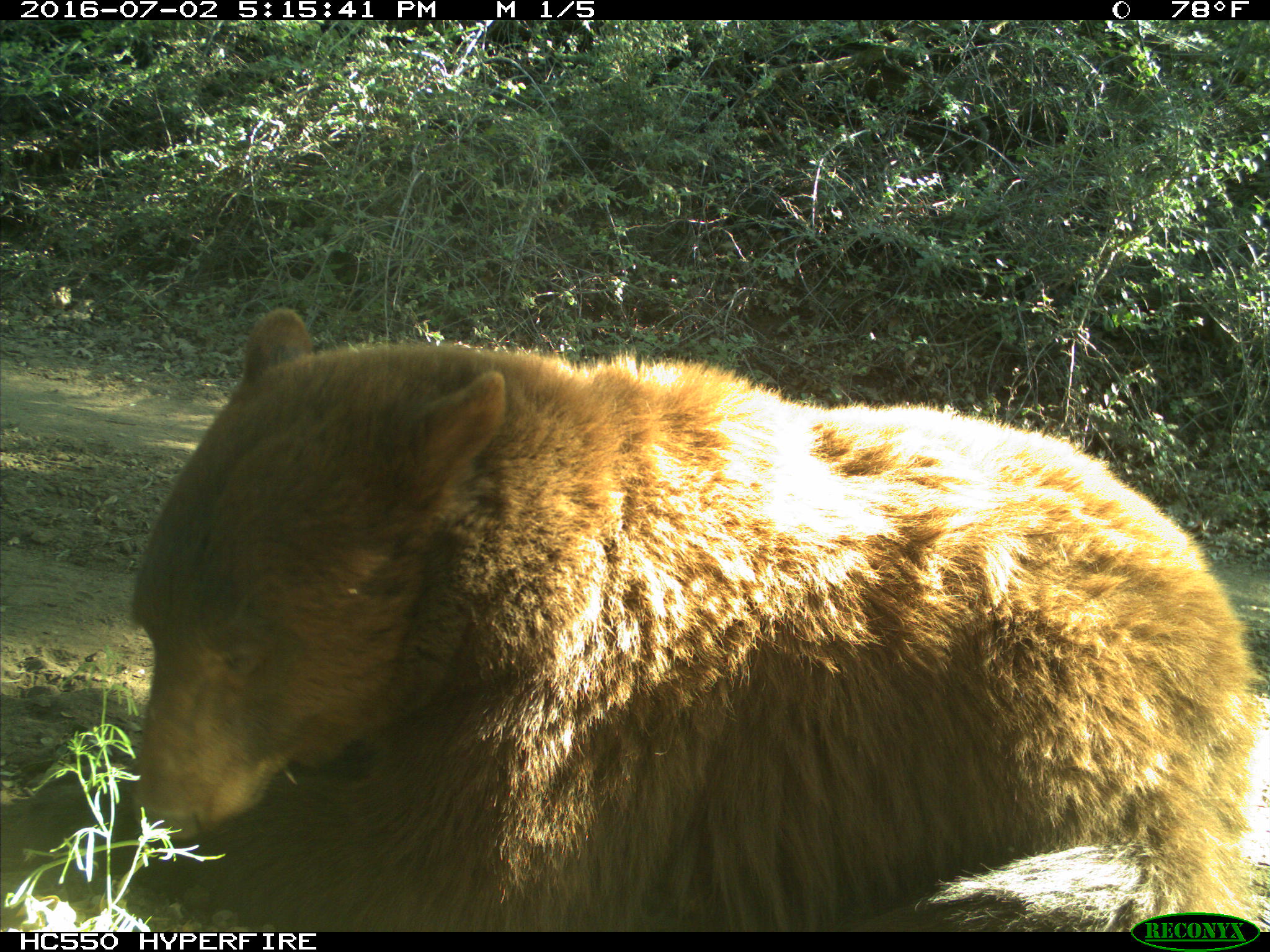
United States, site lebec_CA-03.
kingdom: Animalia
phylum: Chordata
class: Mammalia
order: Carnivora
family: Ursidae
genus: Ursus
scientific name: Ursus americanus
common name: american black bear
Ursus americanus (american black bear).